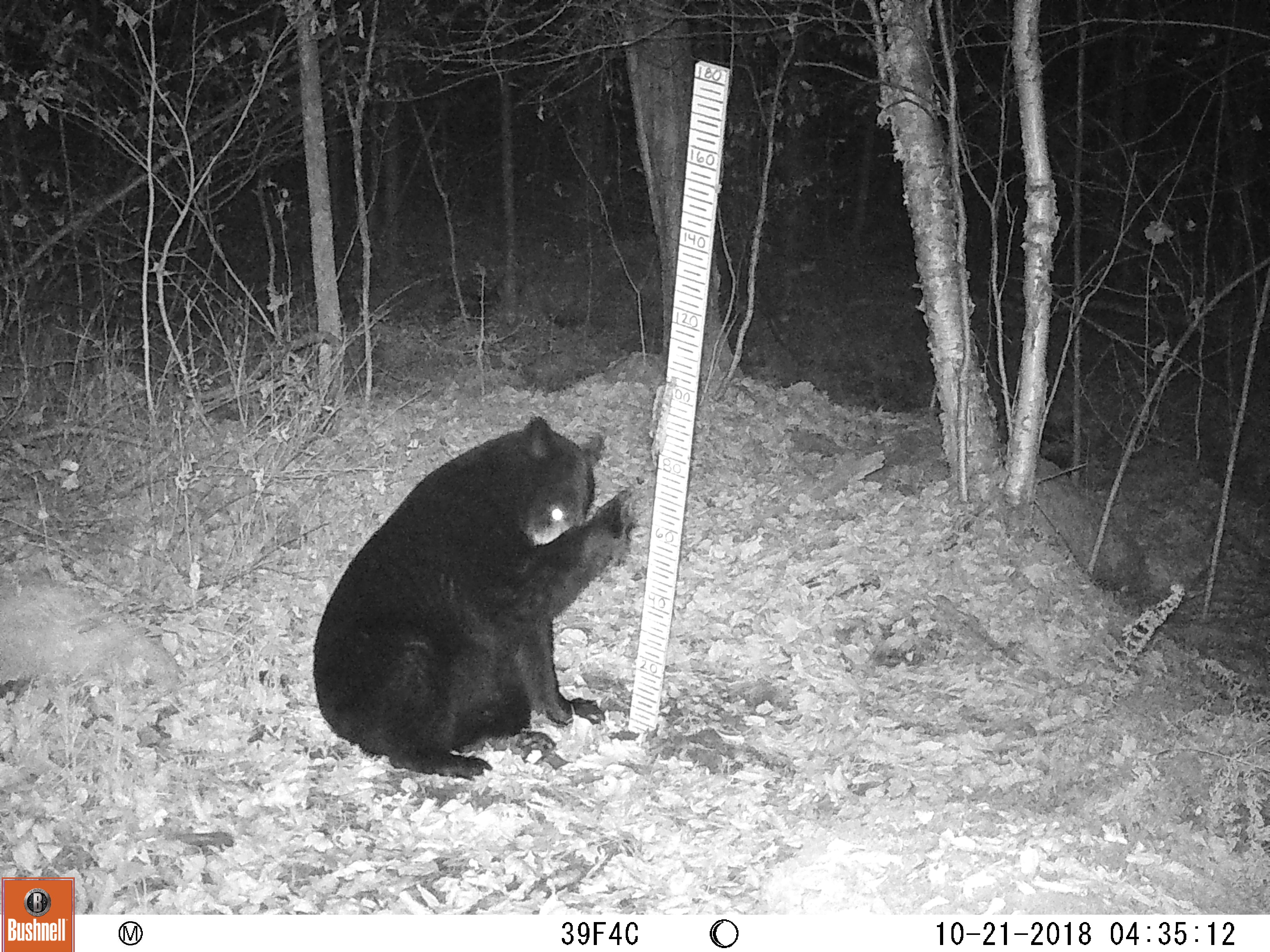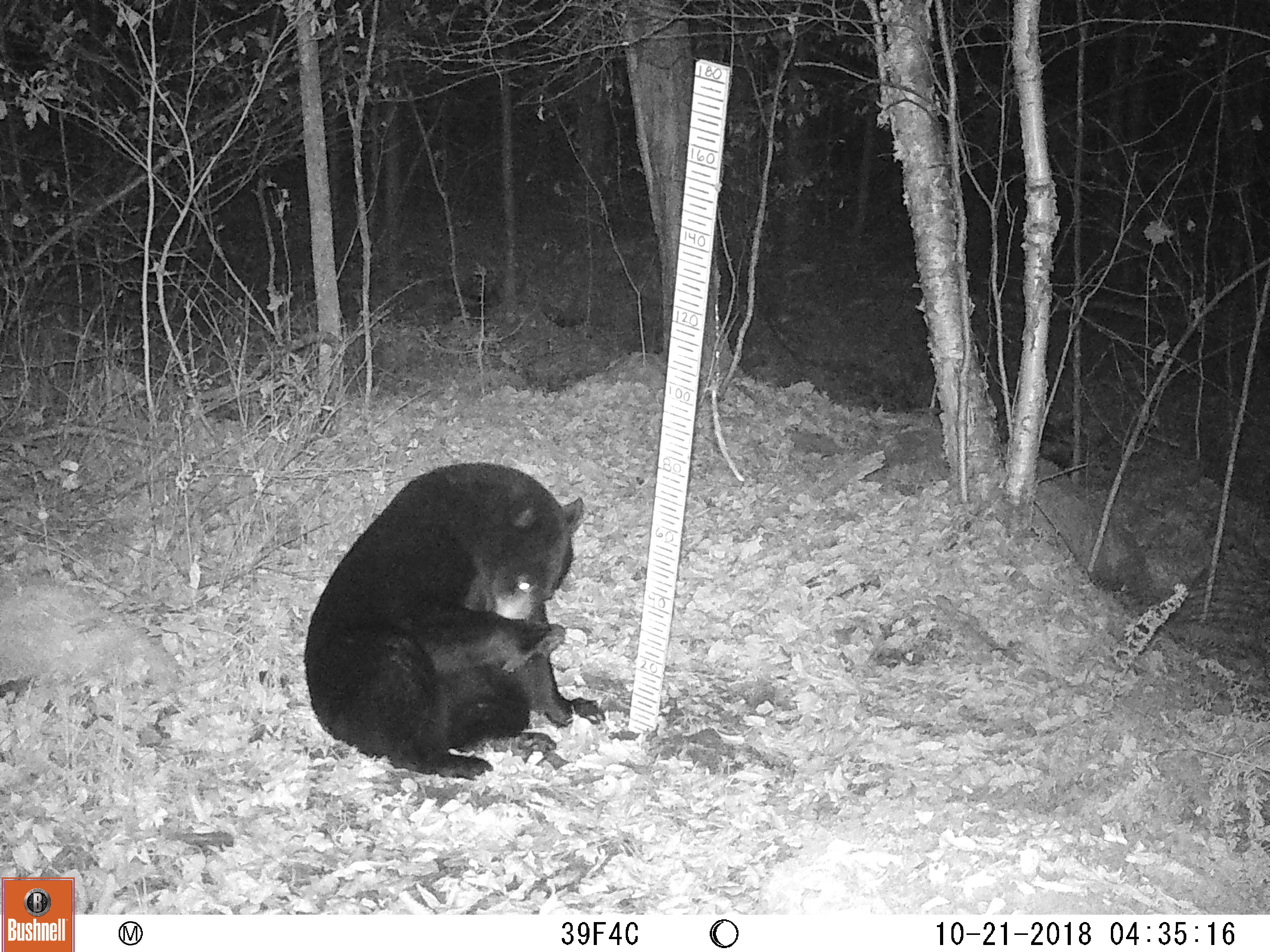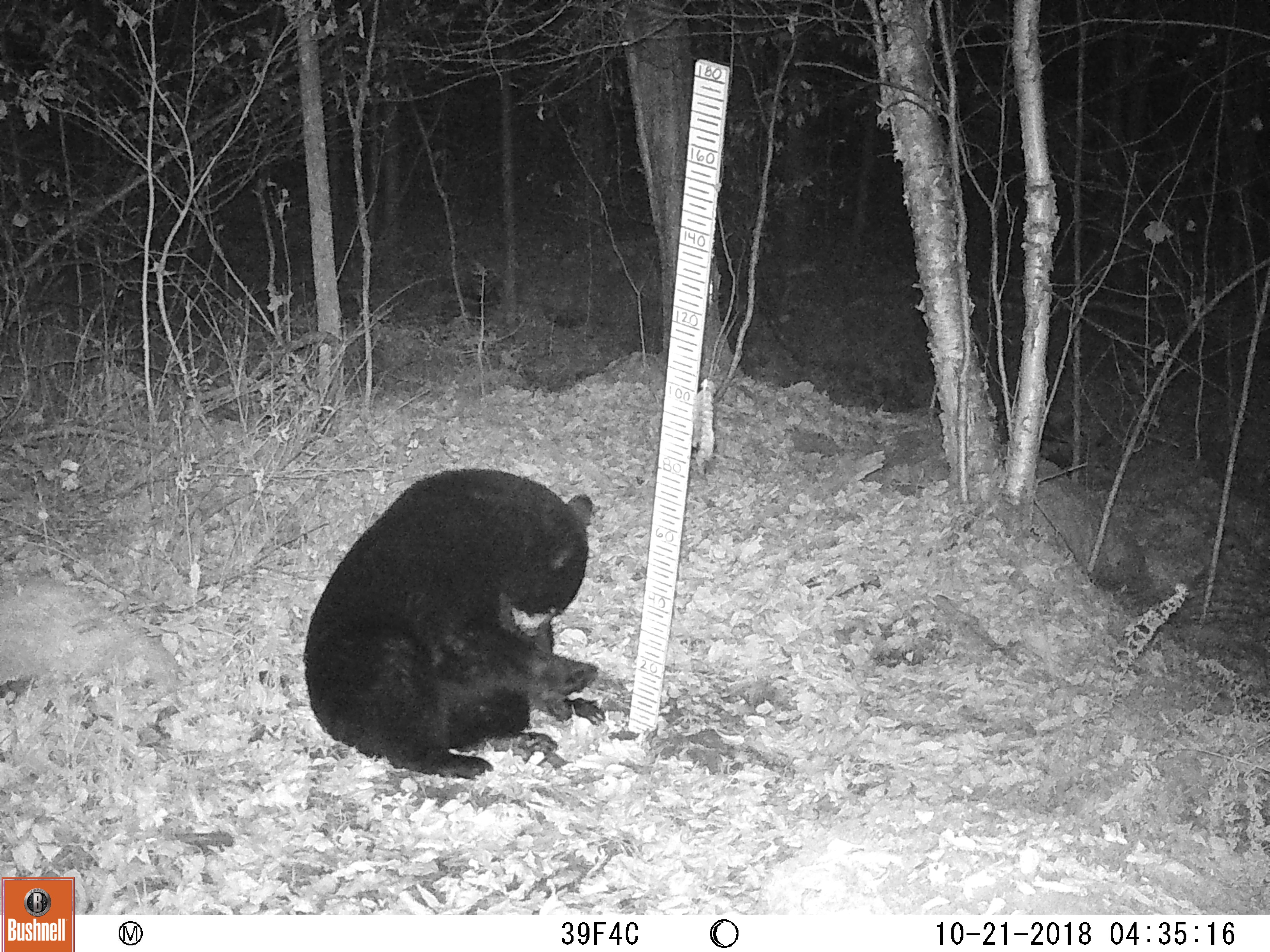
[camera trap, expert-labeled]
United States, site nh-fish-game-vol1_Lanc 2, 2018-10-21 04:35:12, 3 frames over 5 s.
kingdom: Animalia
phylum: Chordata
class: Mammalia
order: Carnivora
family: Ursidae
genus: Ursus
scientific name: Ursus americanus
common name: black bear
Black bear (Ursus americanus).